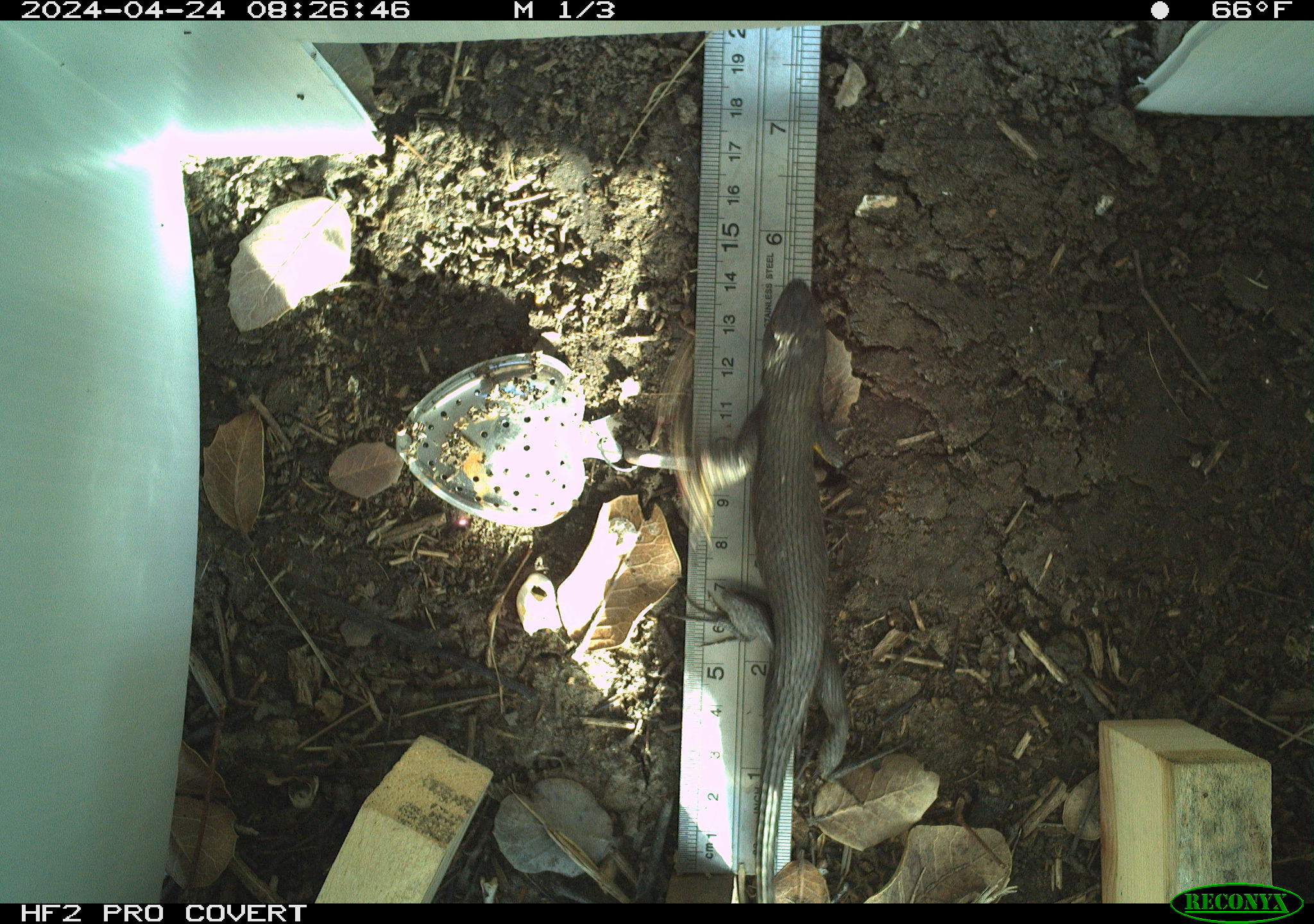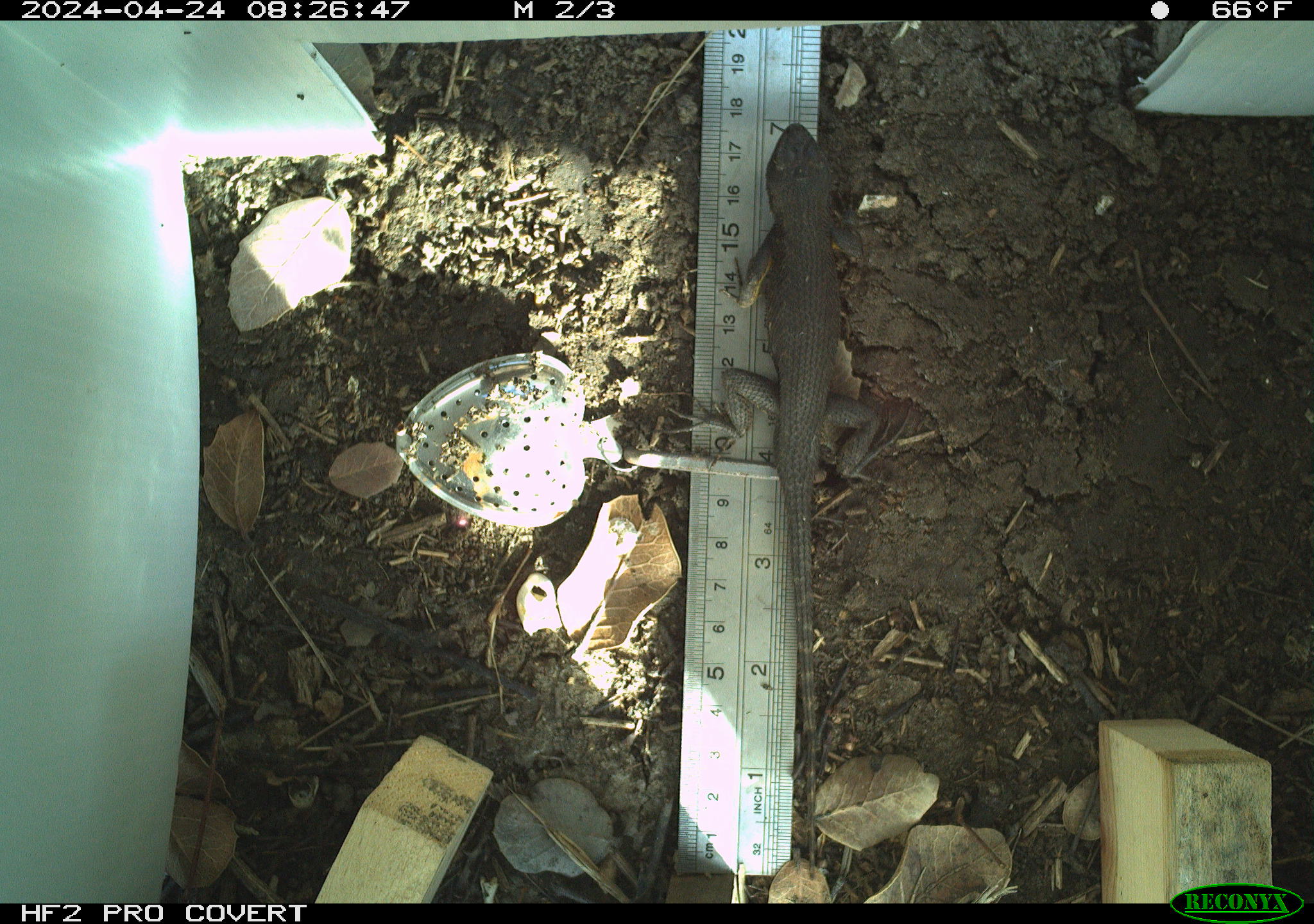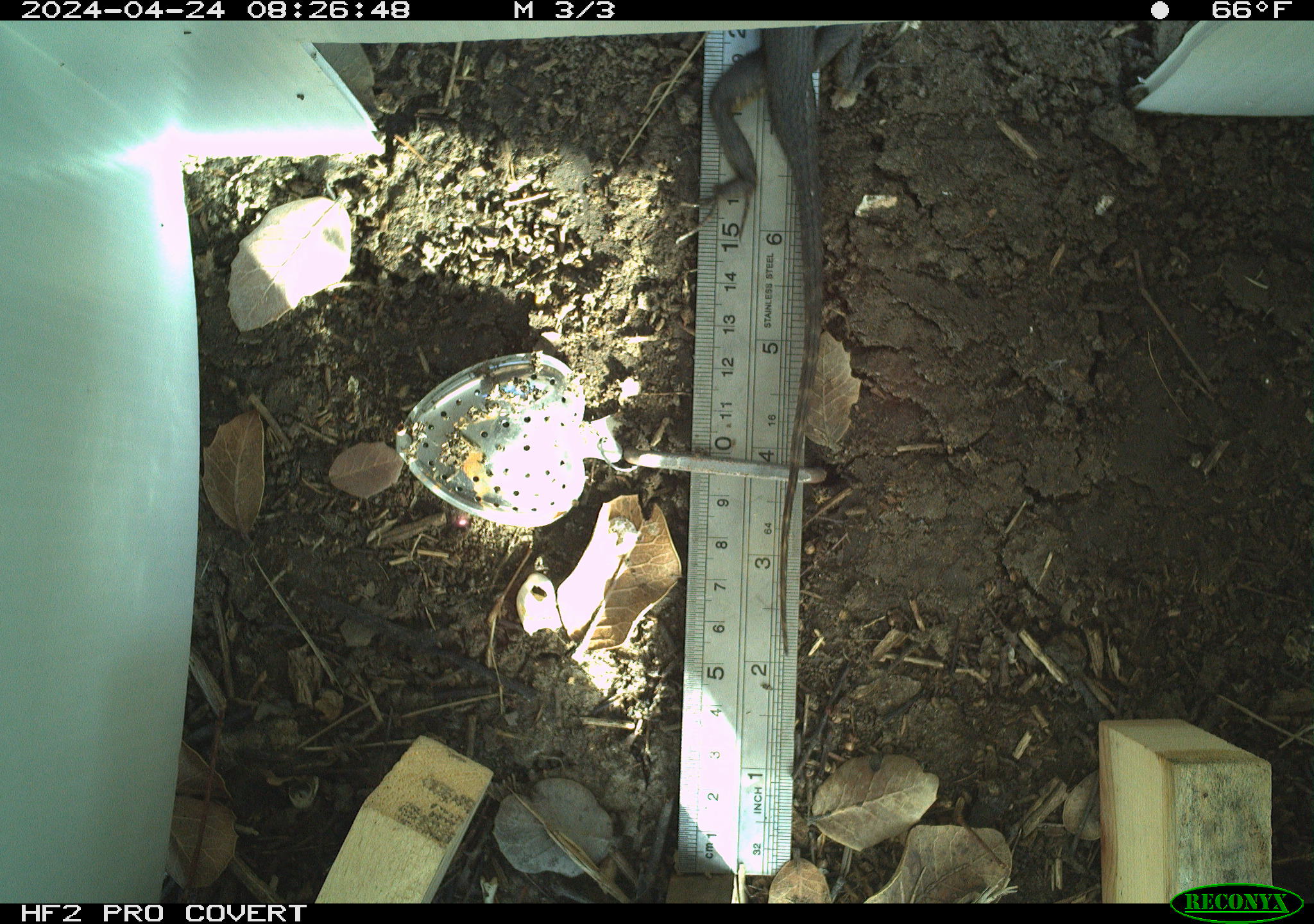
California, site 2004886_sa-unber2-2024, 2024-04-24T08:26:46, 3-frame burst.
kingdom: Animalia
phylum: Chordata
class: Reptilia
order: Squamata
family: Phrynosomatidae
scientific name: Phrynosomatidae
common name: phrynosomatid lizards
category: phrynosomatidae family